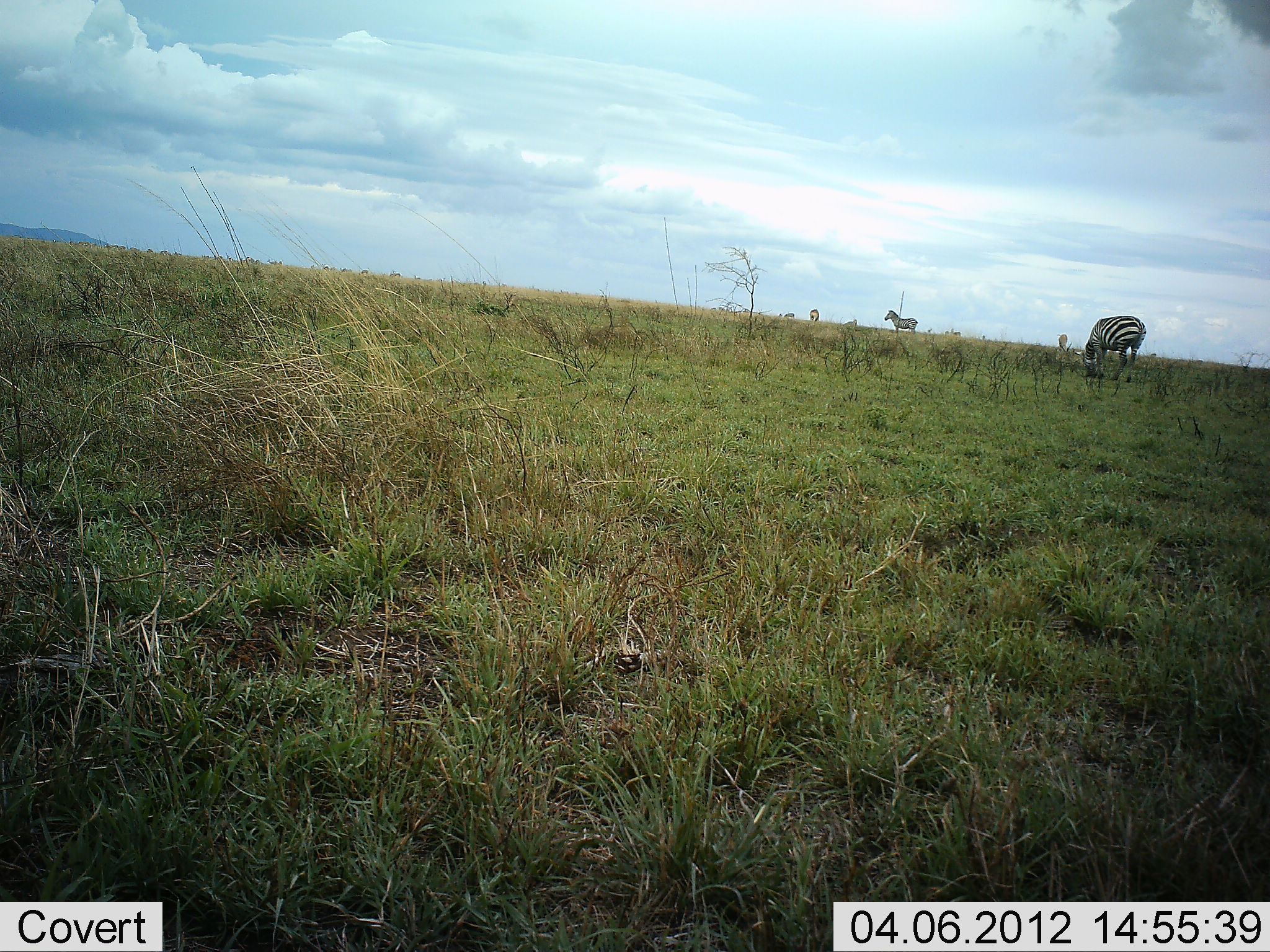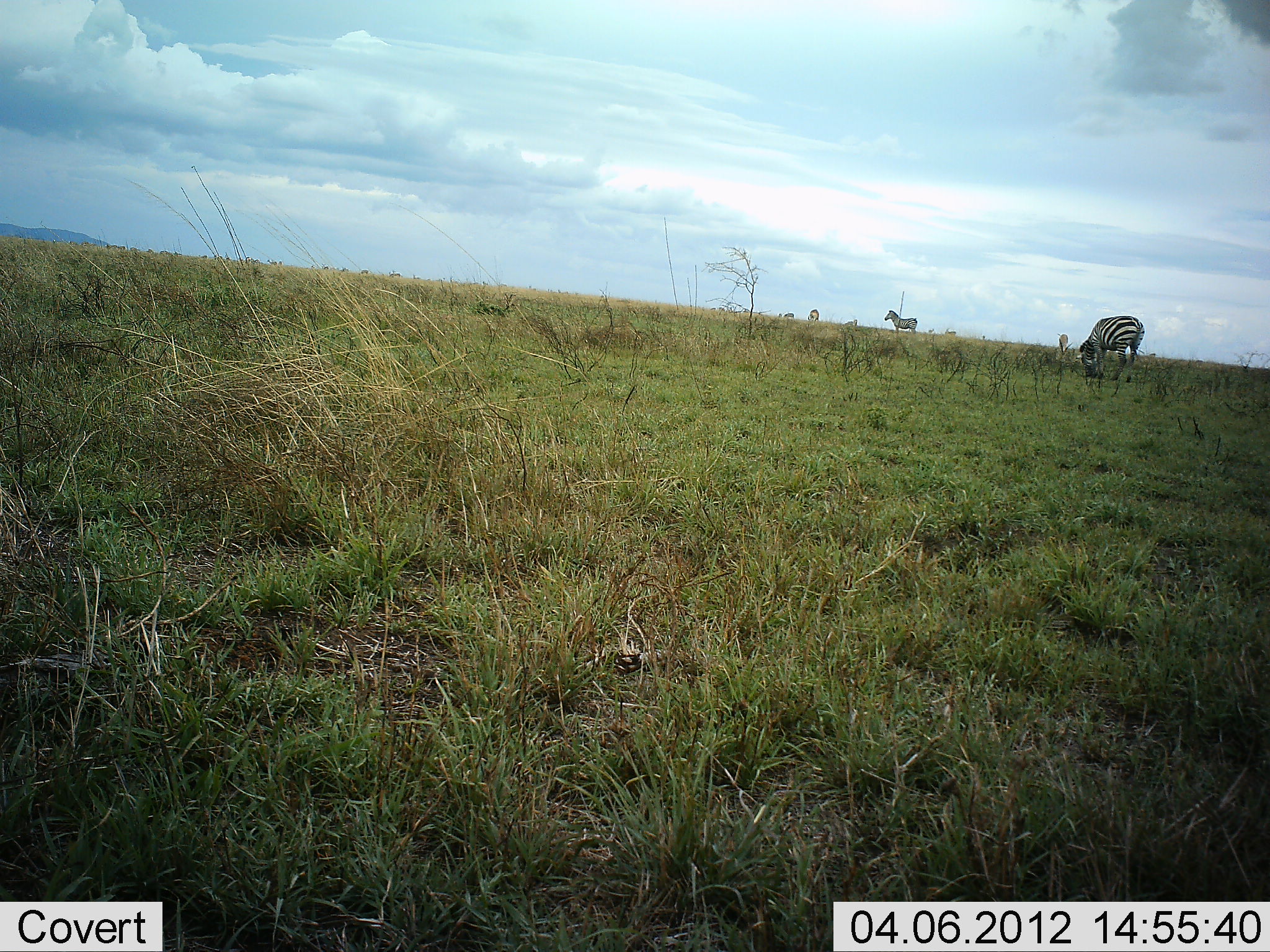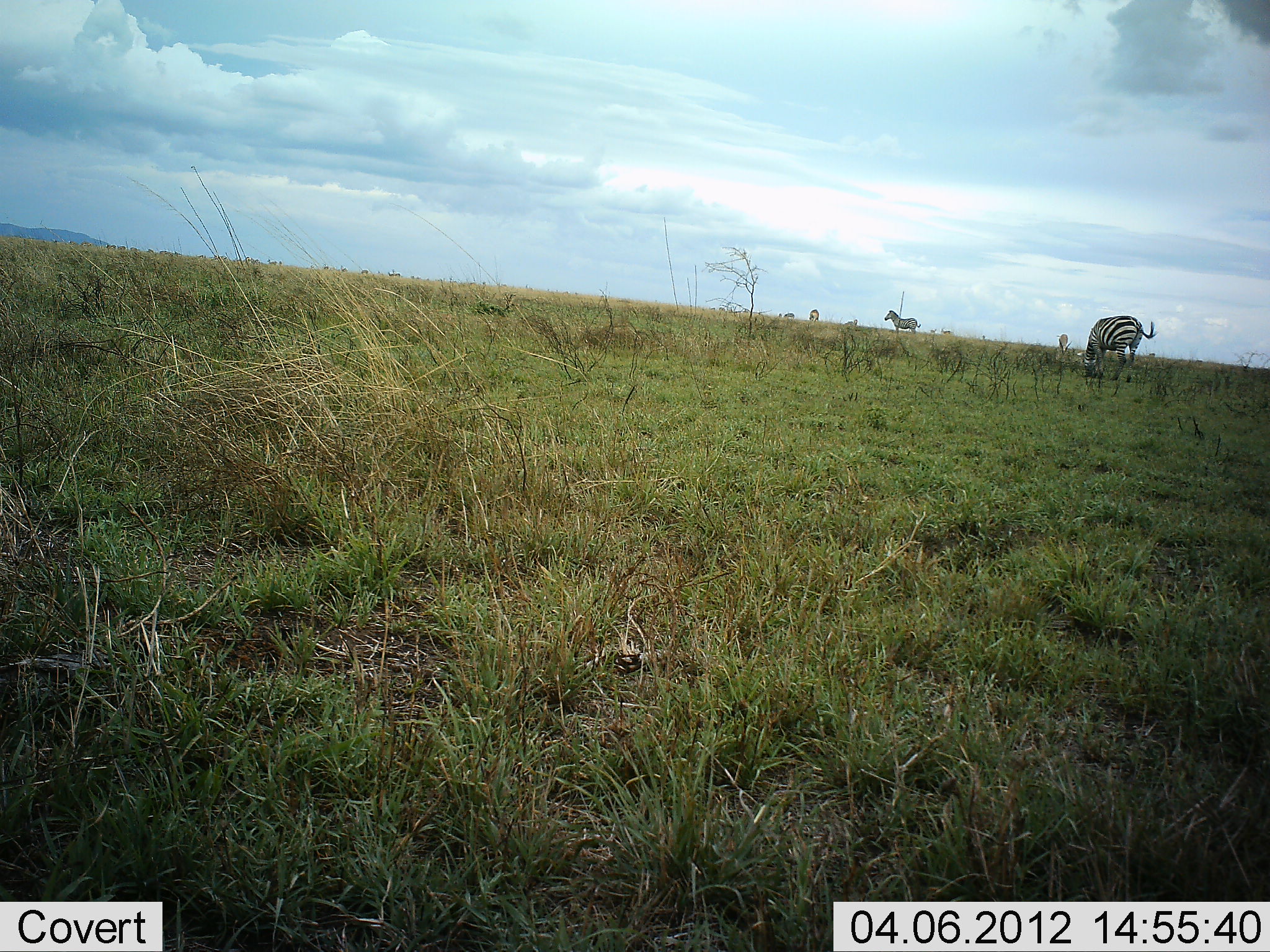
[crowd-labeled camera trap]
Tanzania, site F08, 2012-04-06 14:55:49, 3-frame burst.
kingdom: Animalia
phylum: Chordata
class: Mammalia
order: Perissodactyla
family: Equidae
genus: Equus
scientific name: Equus quagga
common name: plains zebra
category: zebra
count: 2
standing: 73%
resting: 0%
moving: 0%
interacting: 0%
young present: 0%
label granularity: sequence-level